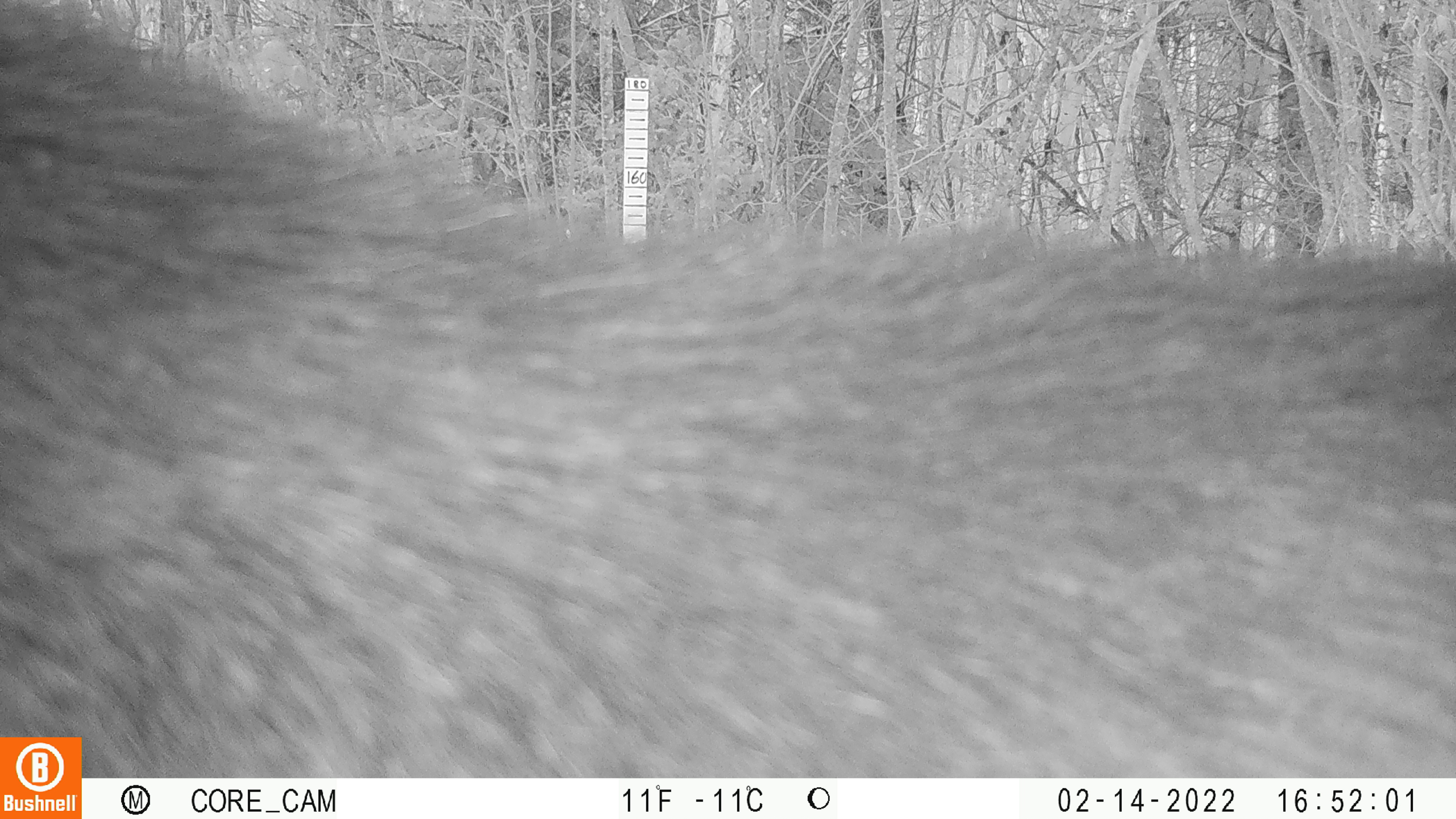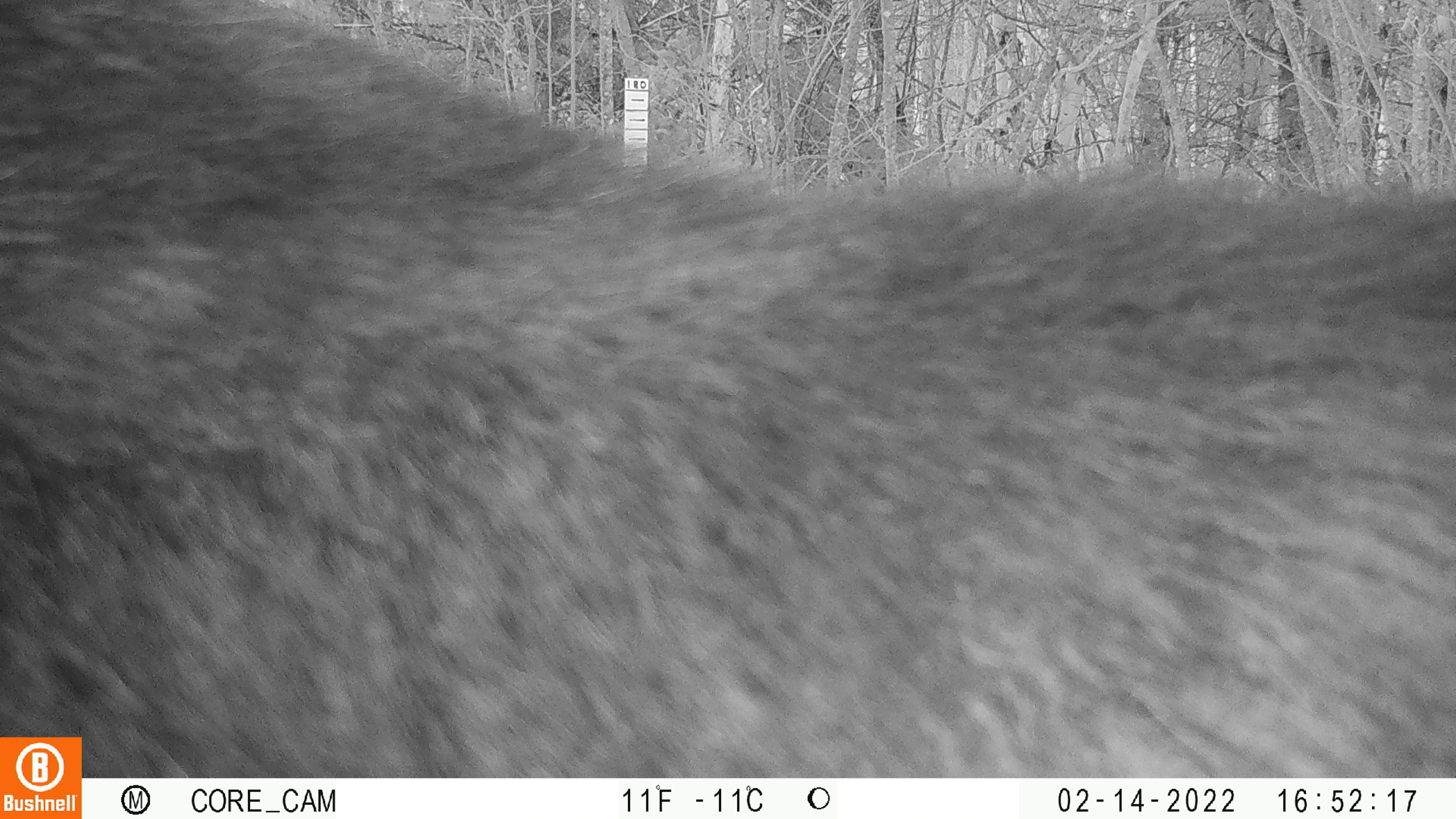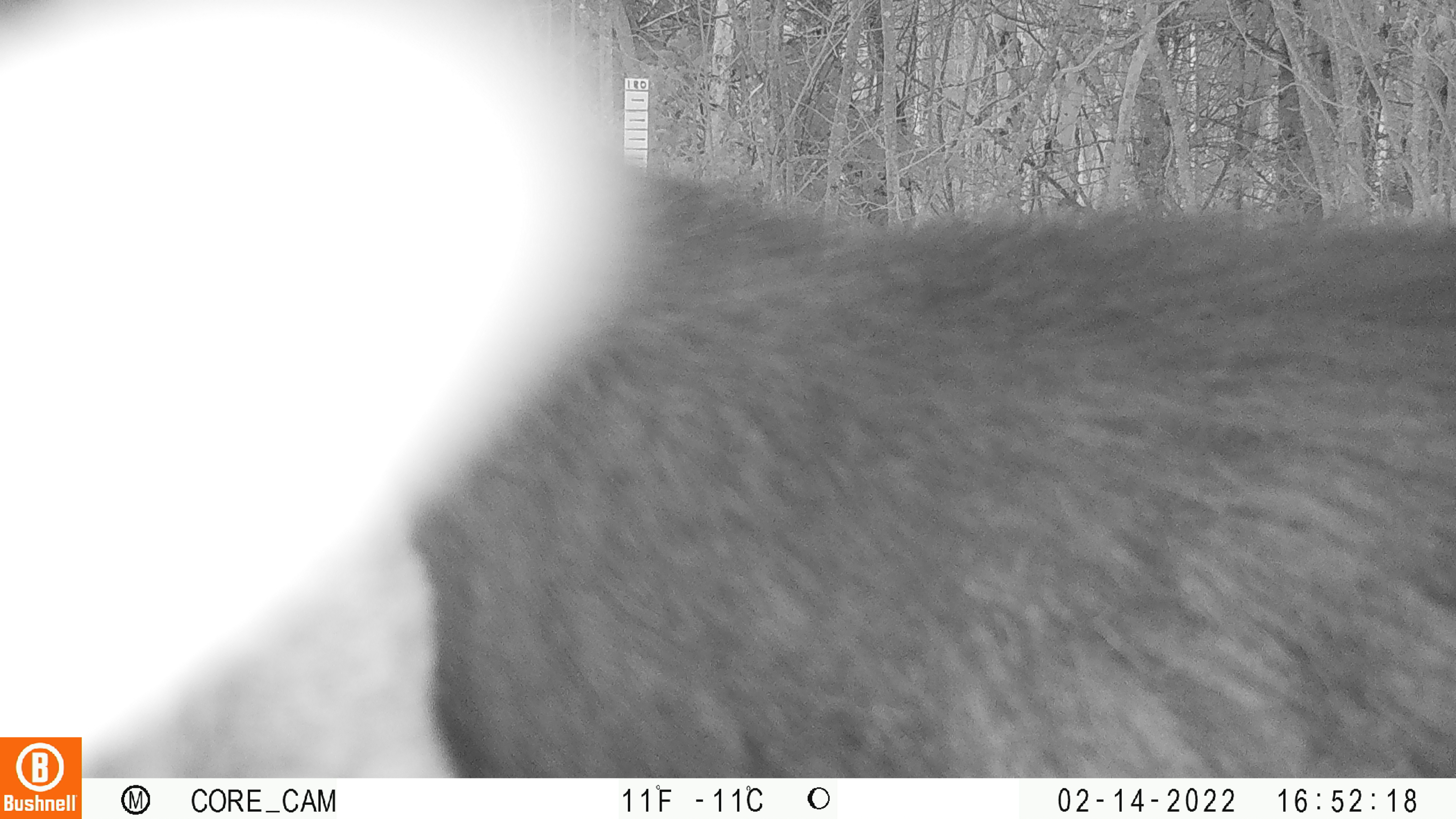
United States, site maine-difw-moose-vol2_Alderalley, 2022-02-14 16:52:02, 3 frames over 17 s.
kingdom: Animalia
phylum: Chordata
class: Mammalia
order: Artiodactyla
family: Cervidae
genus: Alces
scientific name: Alces alces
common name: moose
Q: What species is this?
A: Moose (Alces alces).